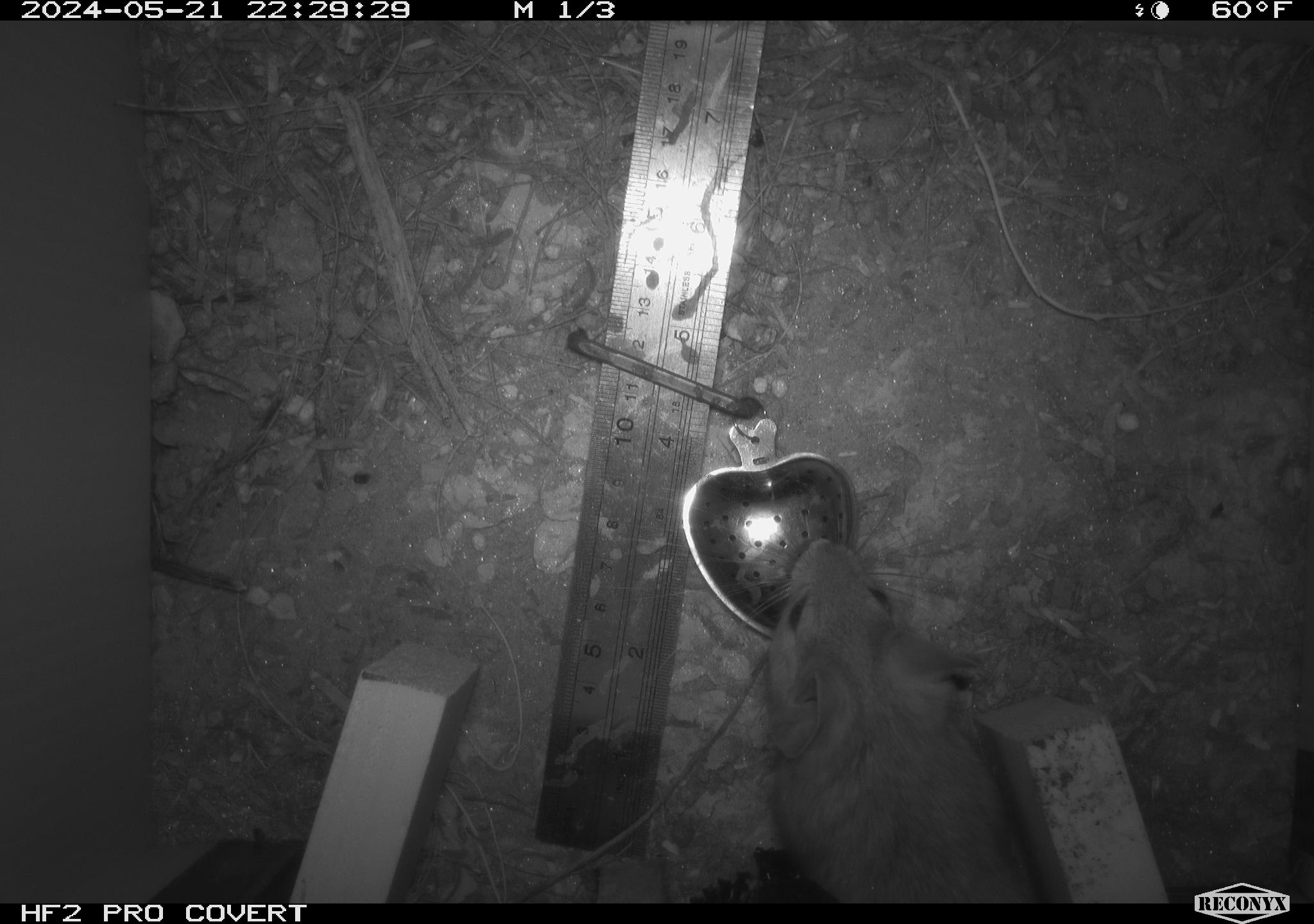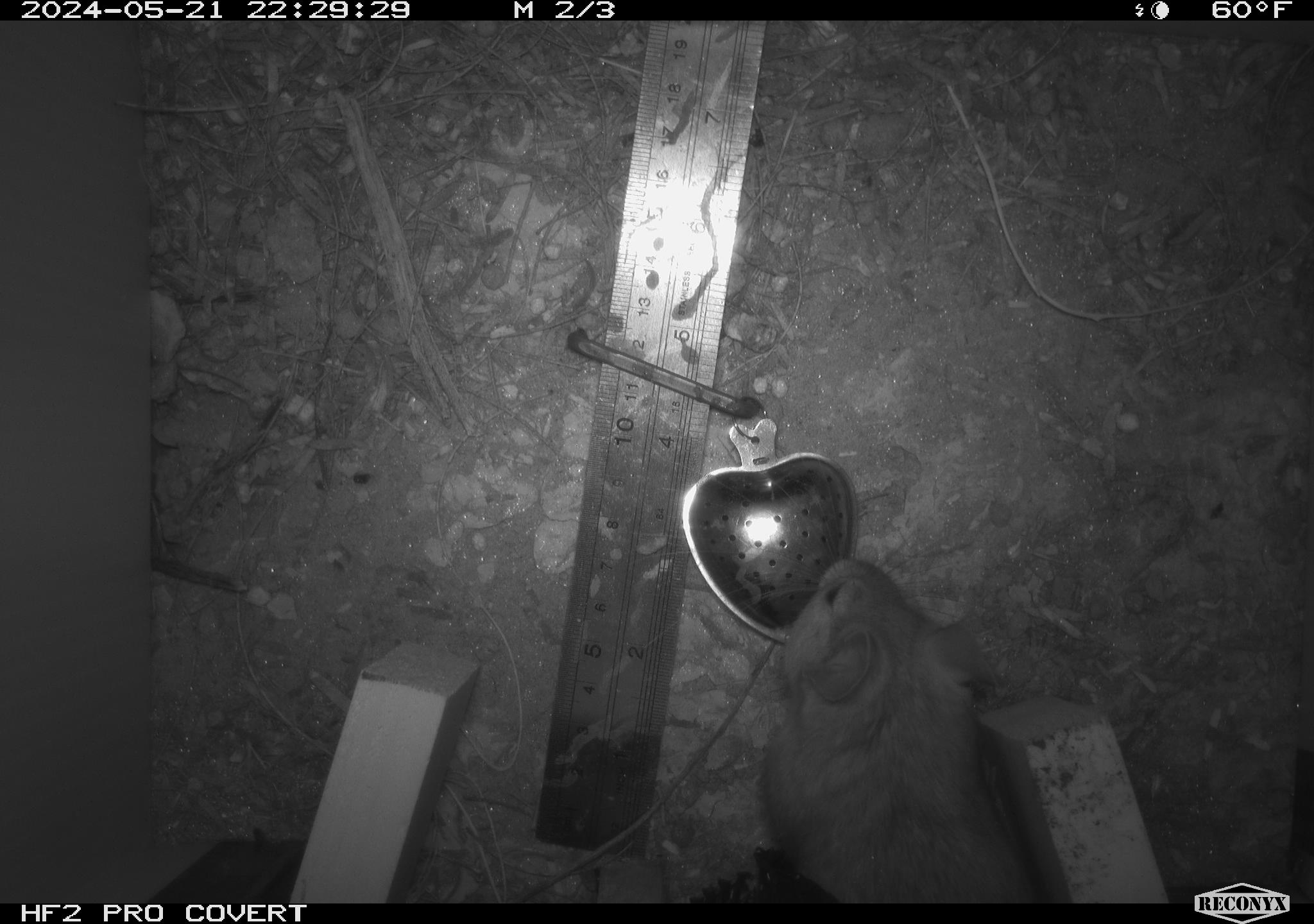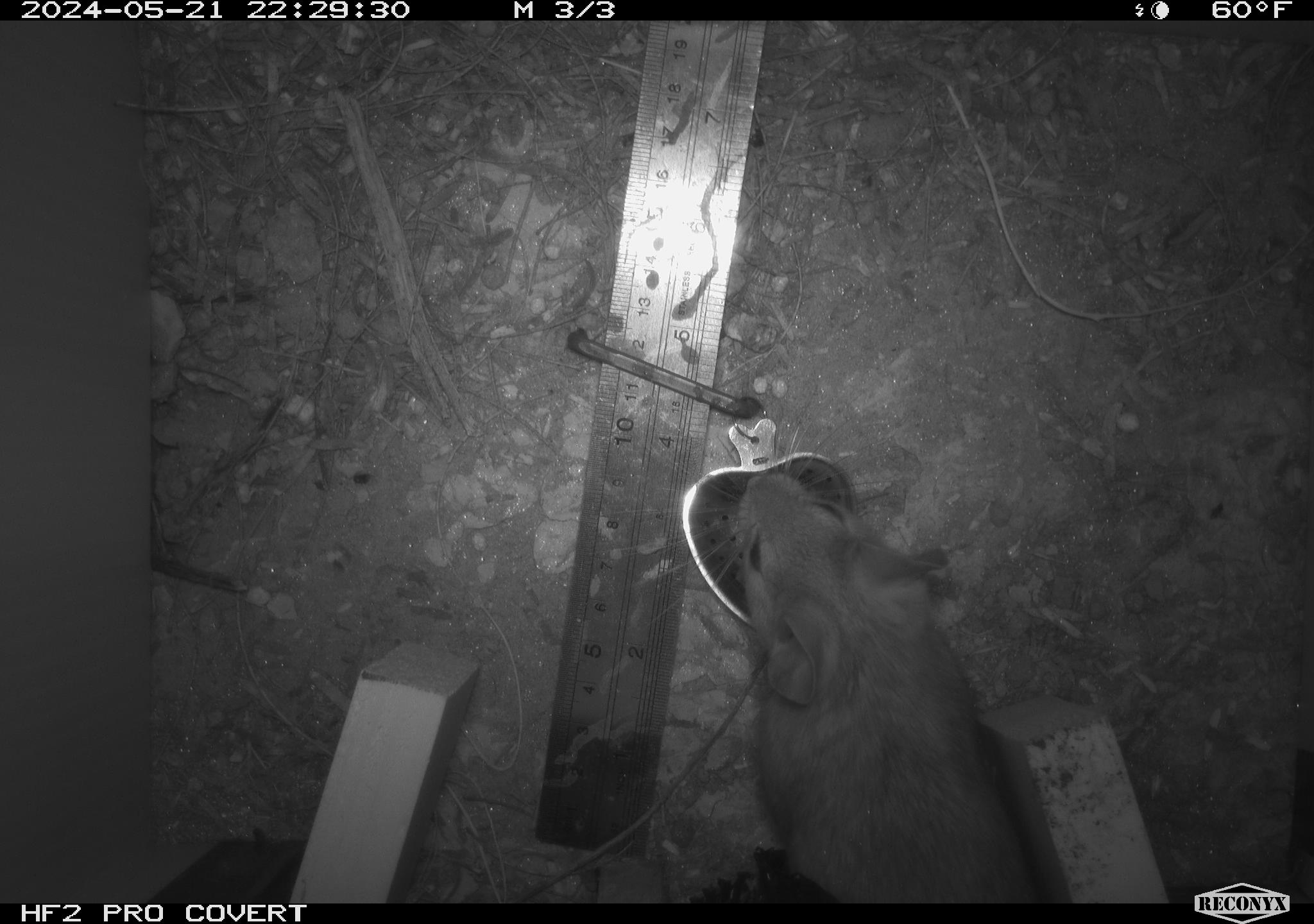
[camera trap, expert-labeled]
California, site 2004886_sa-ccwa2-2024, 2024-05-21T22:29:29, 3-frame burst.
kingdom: Animalia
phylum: Chordata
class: Mammalia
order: Rodentia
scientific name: Rodentia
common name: woodrat or rat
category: woodrat or rat species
Woodrat or rat species (woodrat or rat) (Rodentia).